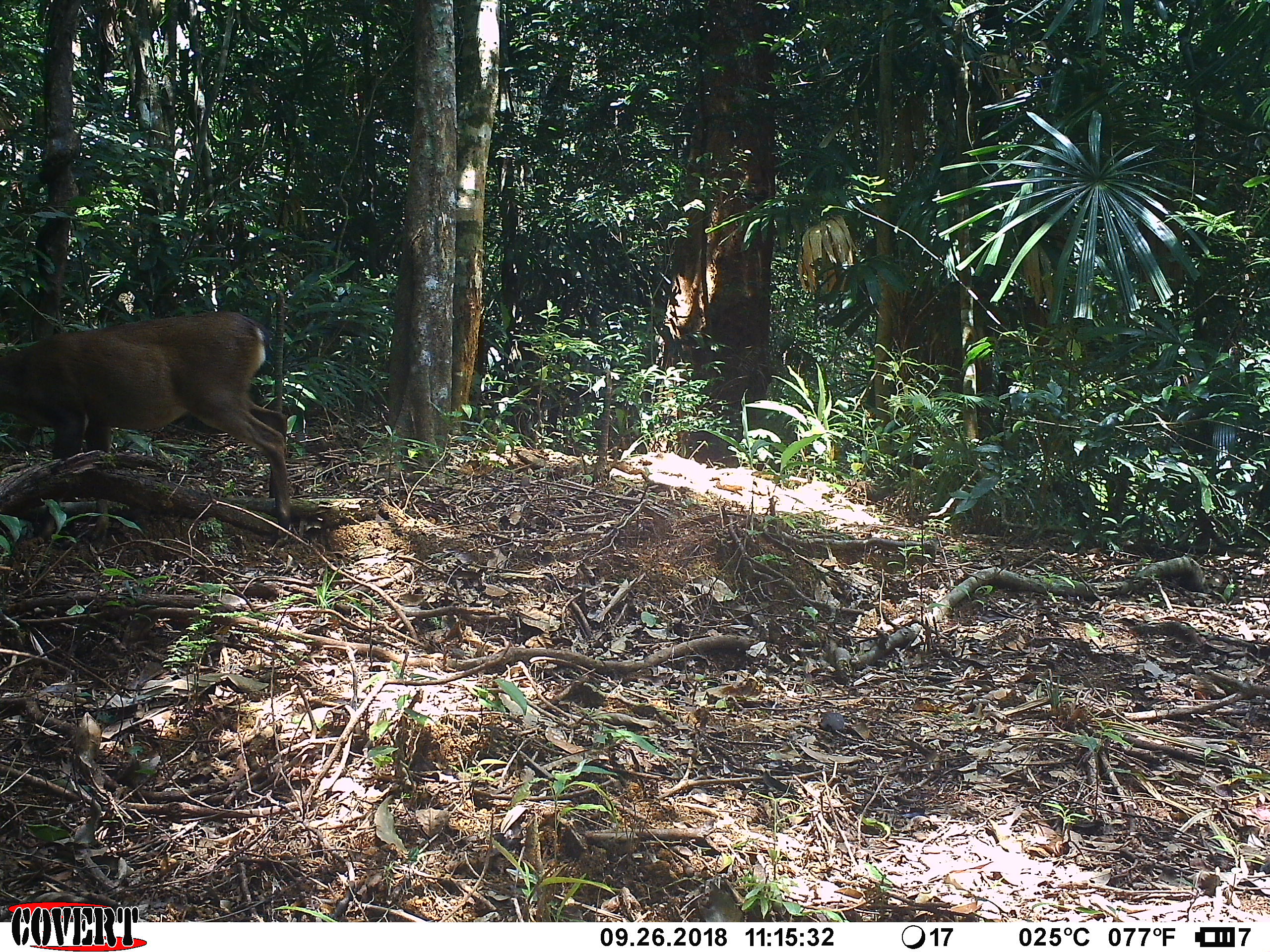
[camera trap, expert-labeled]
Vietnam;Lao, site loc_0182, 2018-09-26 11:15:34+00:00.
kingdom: Animalia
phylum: Chordata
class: Mammalia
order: Artiodactyla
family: Cervidae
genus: Muntiacus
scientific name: Muntiacus vuquangensis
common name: large-antlered muntjac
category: large antlered muntjac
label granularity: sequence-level